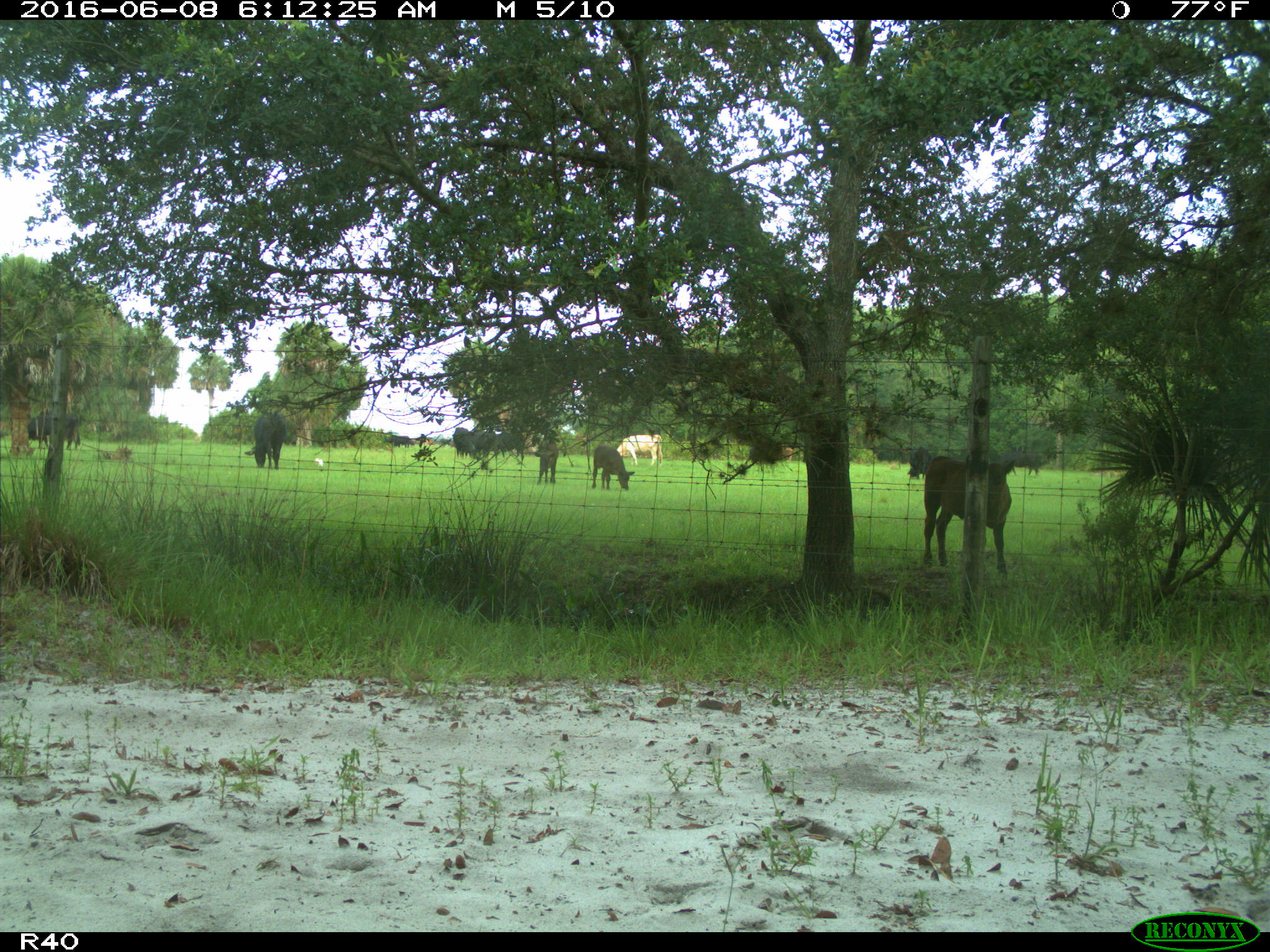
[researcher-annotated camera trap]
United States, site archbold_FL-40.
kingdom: Animalia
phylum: Chordata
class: Mammalia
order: Artiodactyla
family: Bovidae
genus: Bos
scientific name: Bos taurus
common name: domestic cow